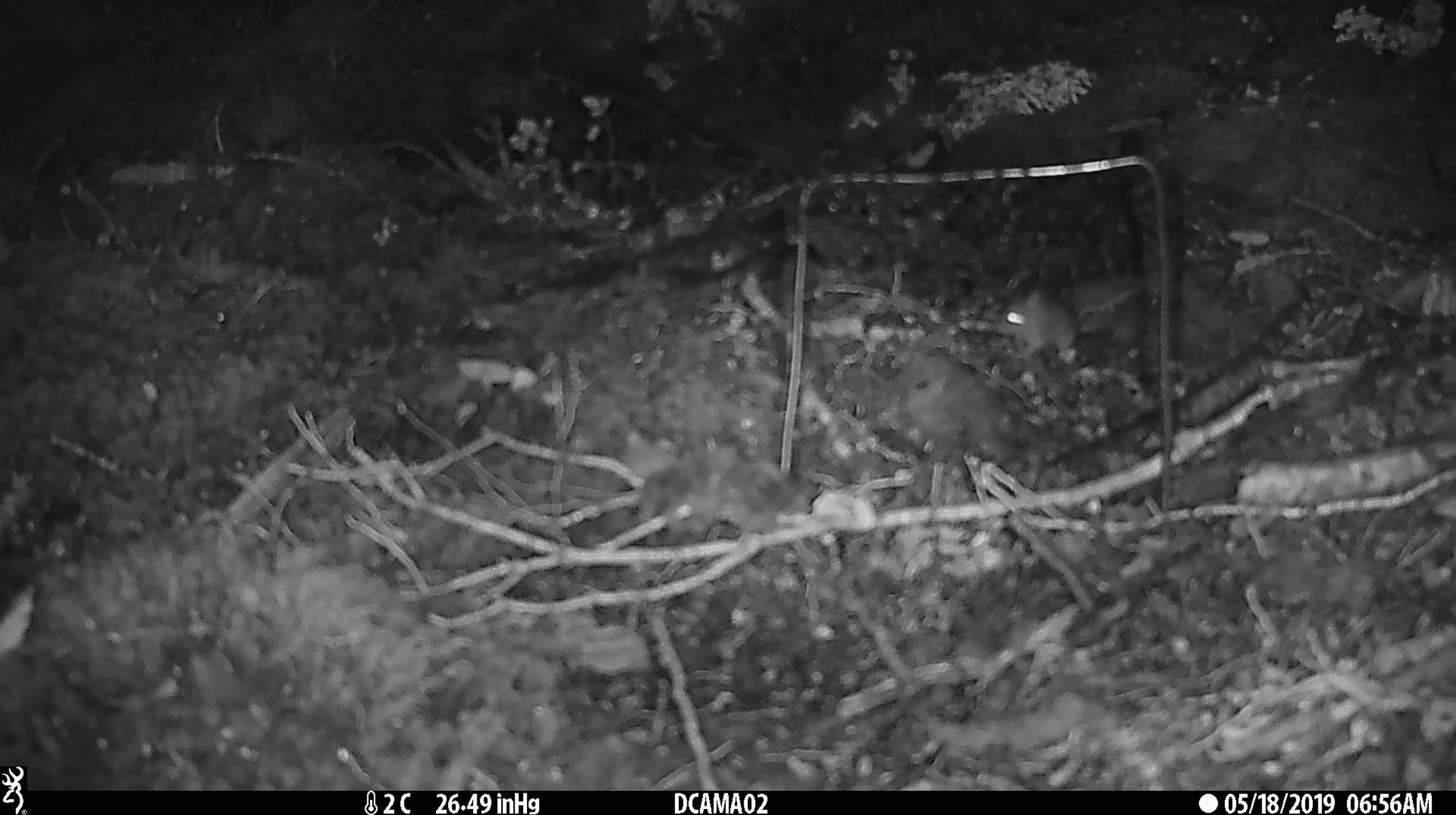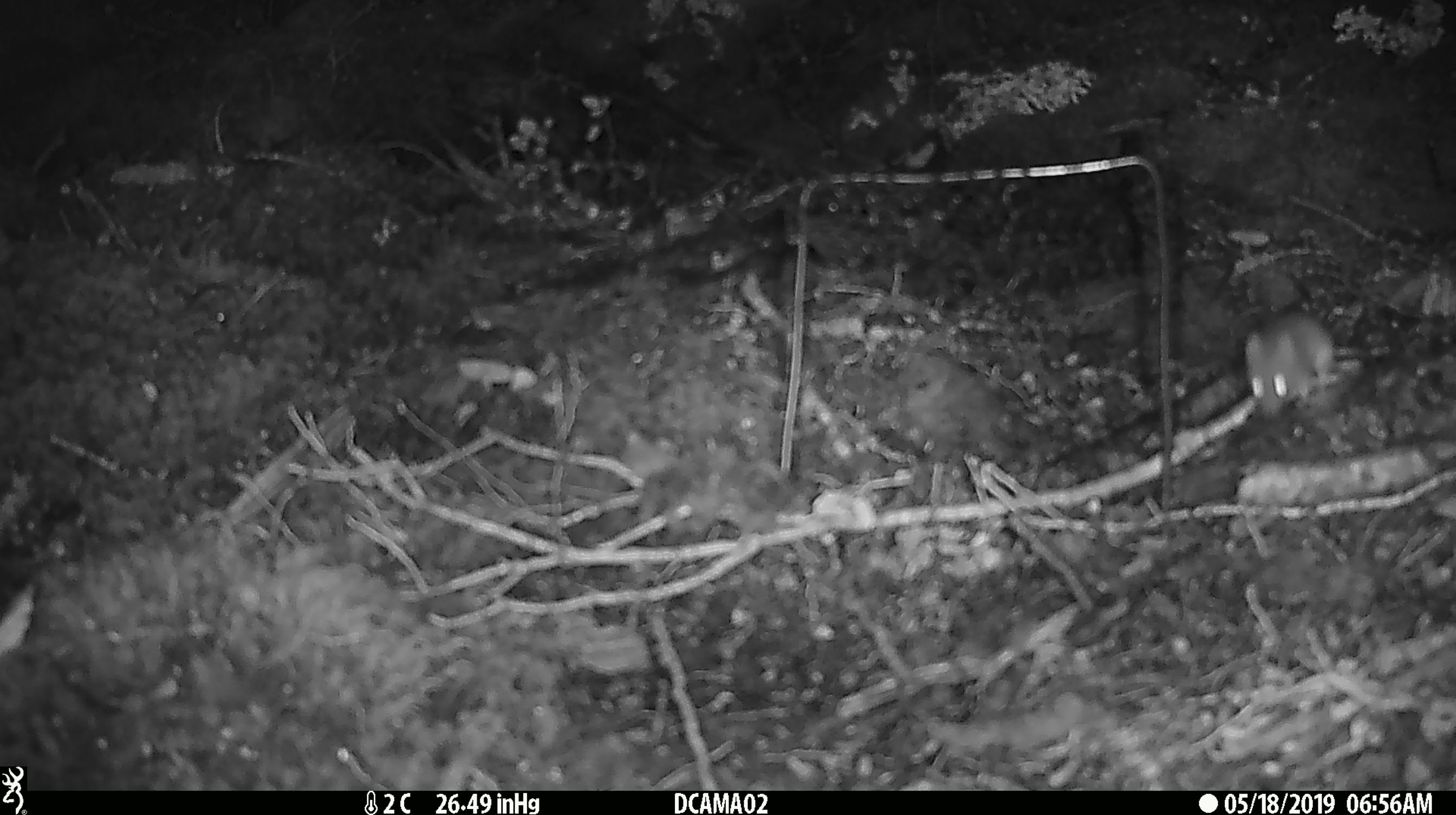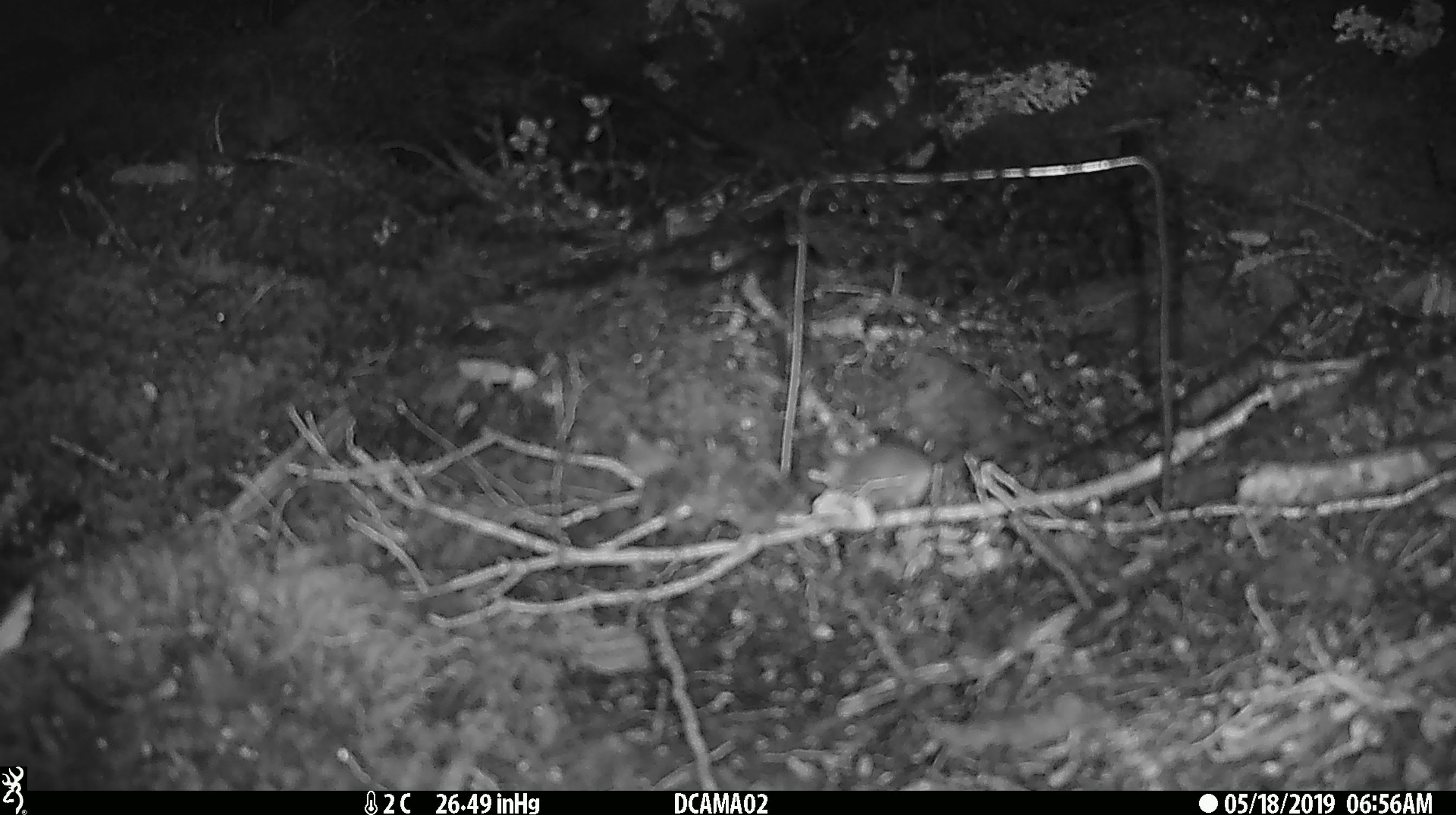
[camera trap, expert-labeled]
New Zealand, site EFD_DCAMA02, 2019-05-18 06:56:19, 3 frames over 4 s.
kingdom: Animalia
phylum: Chordata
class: Mammalia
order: Rodentia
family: Muridae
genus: Mus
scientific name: Mus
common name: mouse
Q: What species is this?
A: Mouse (Mus).